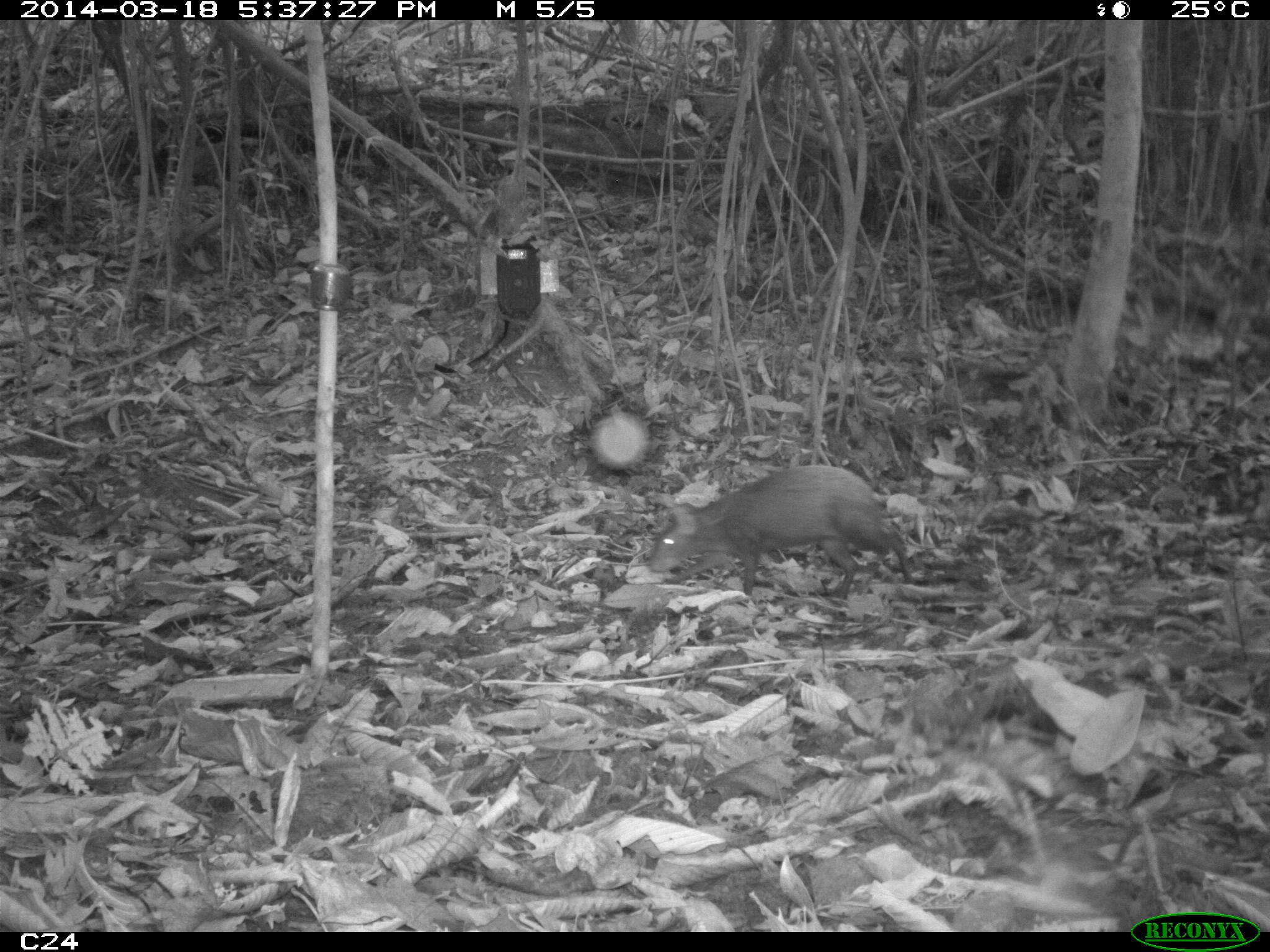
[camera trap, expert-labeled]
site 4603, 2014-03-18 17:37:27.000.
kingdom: Animalia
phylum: Chordata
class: Mammalia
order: Rodentia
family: Dasyproctidae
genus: Dasyprocta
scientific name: Dasyprocta leporina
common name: red-rumped agouti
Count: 1.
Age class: adult.